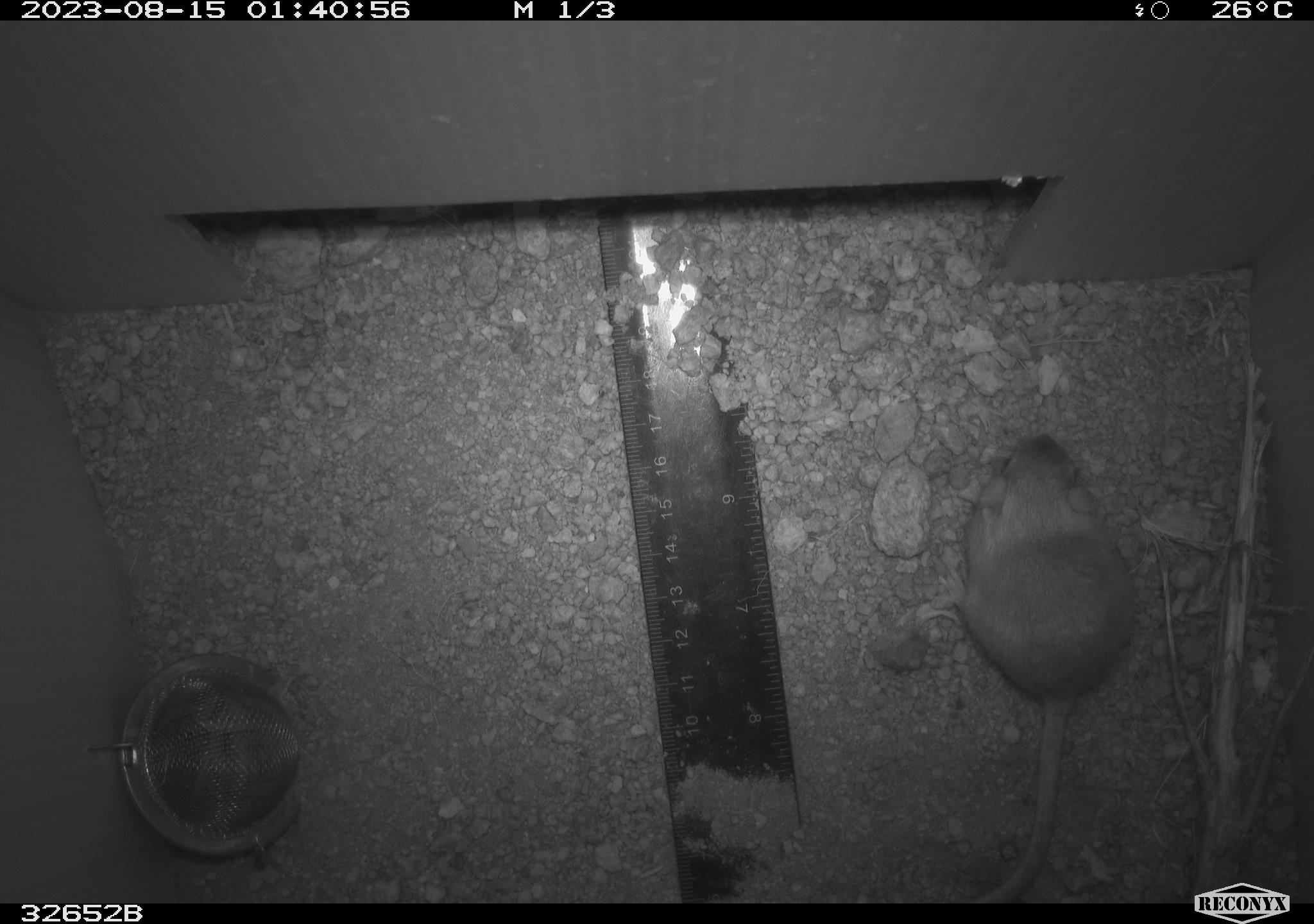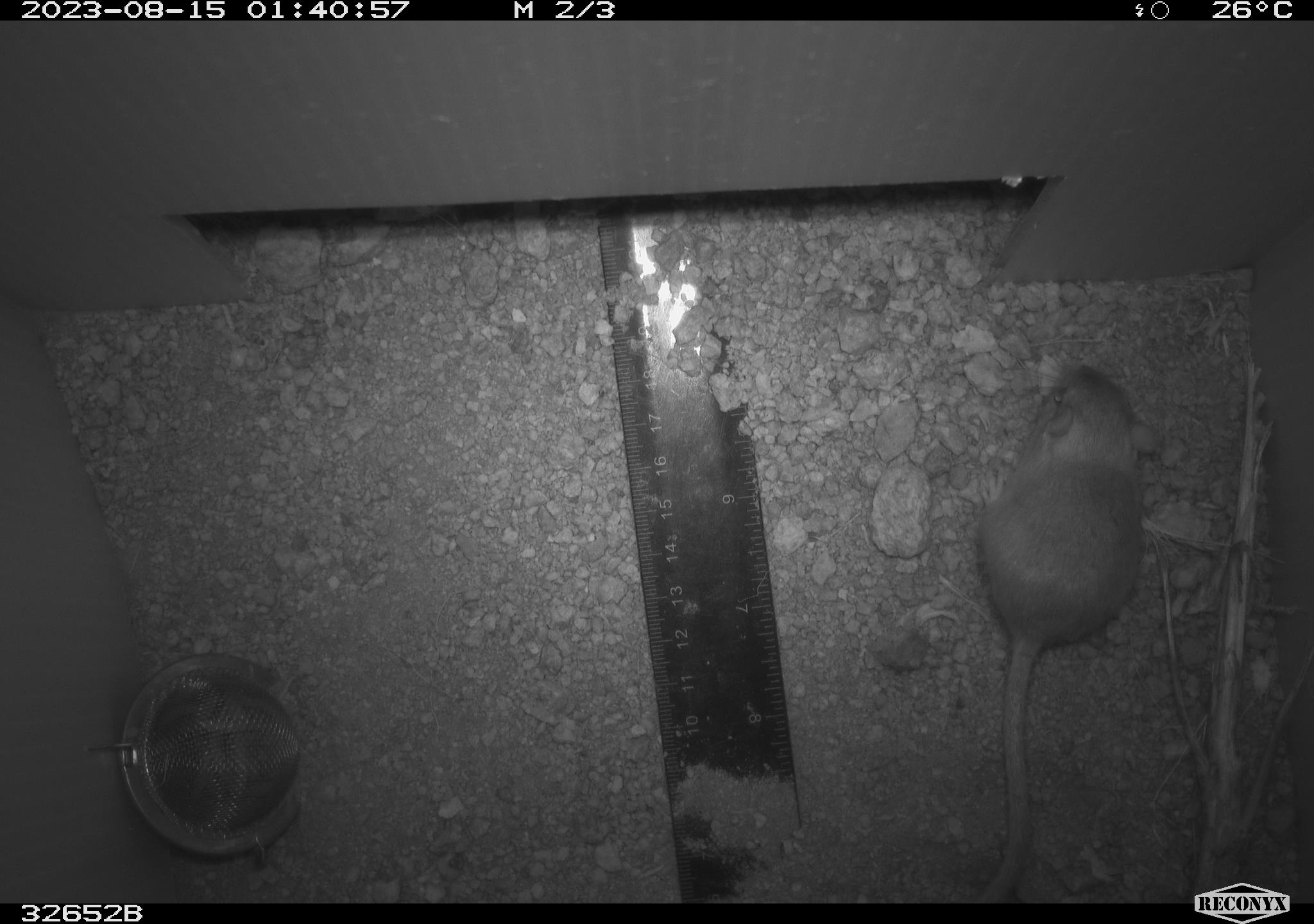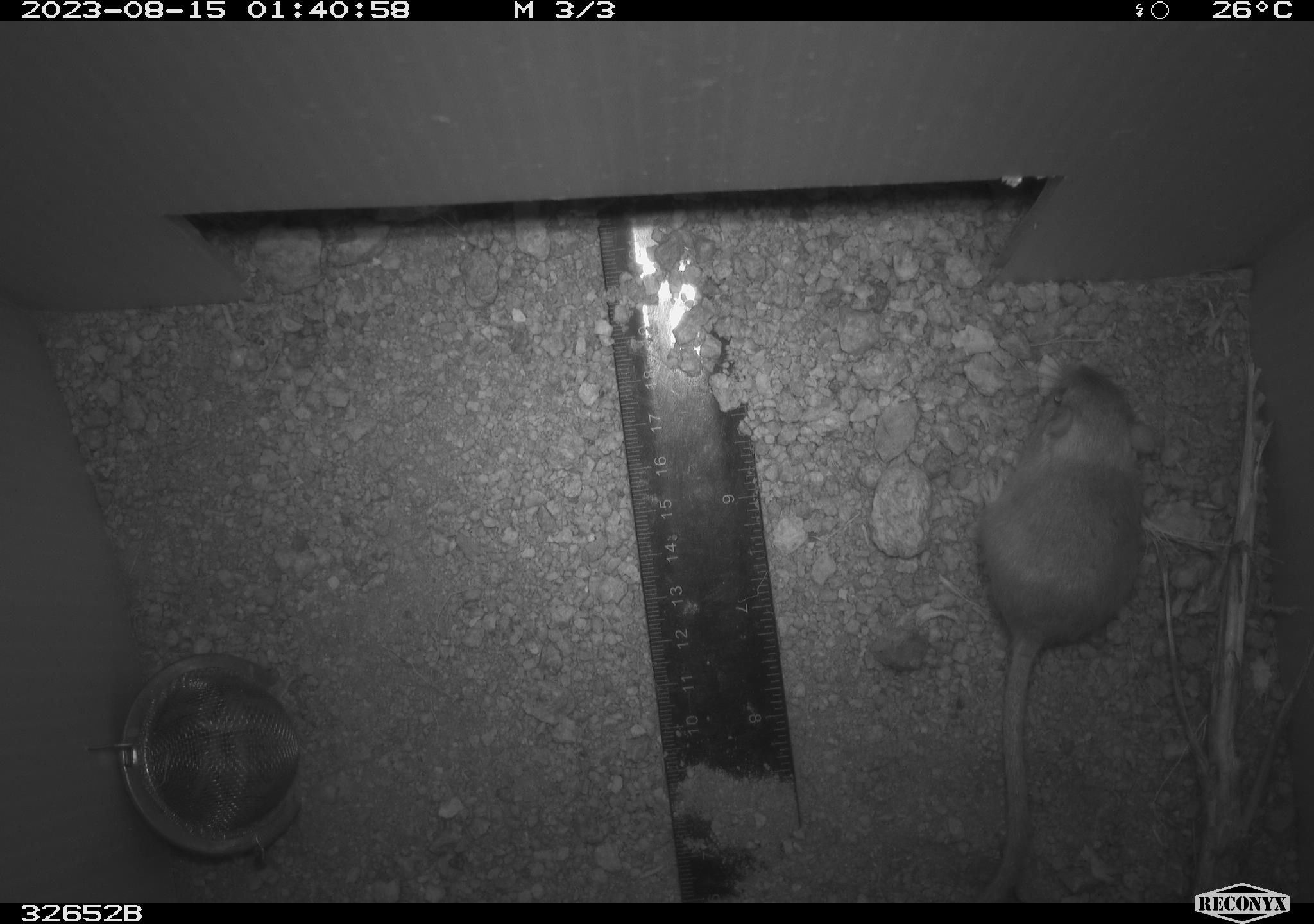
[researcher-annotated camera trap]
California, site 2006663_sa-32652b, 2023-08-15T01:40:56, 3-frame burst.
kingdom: Animalia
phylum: Chordata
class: Mammalia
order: Rodentia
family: Heteromyidae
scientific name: Heteromyidae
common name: kangaroo rats and pocket mice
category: heteromyidae family